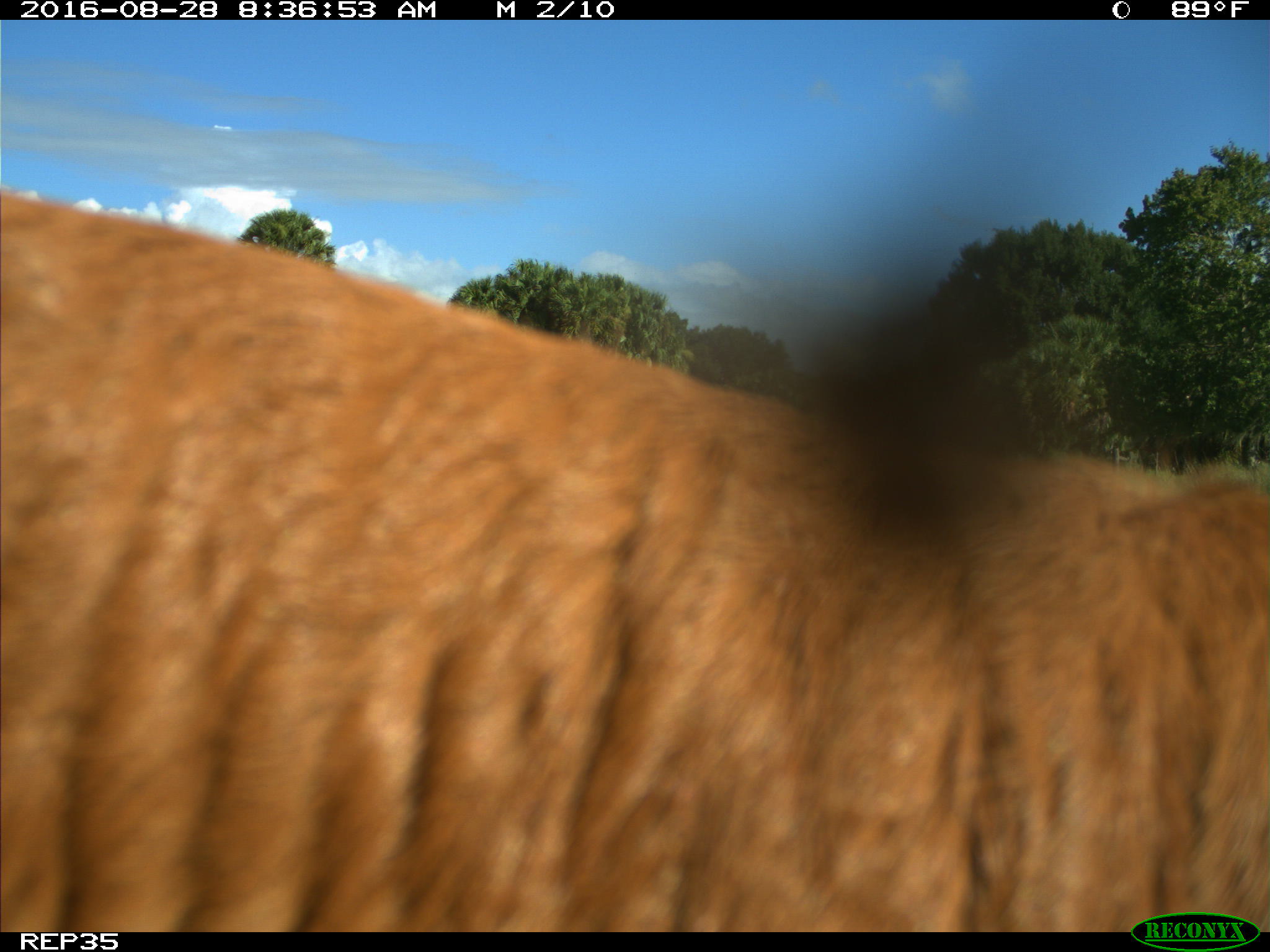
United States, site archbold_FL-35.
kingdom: Animalia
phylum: Chordata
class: Mammalia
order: Artiodactyla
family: Bovidae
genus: Bos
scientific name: Bos taurus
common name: domestic cow